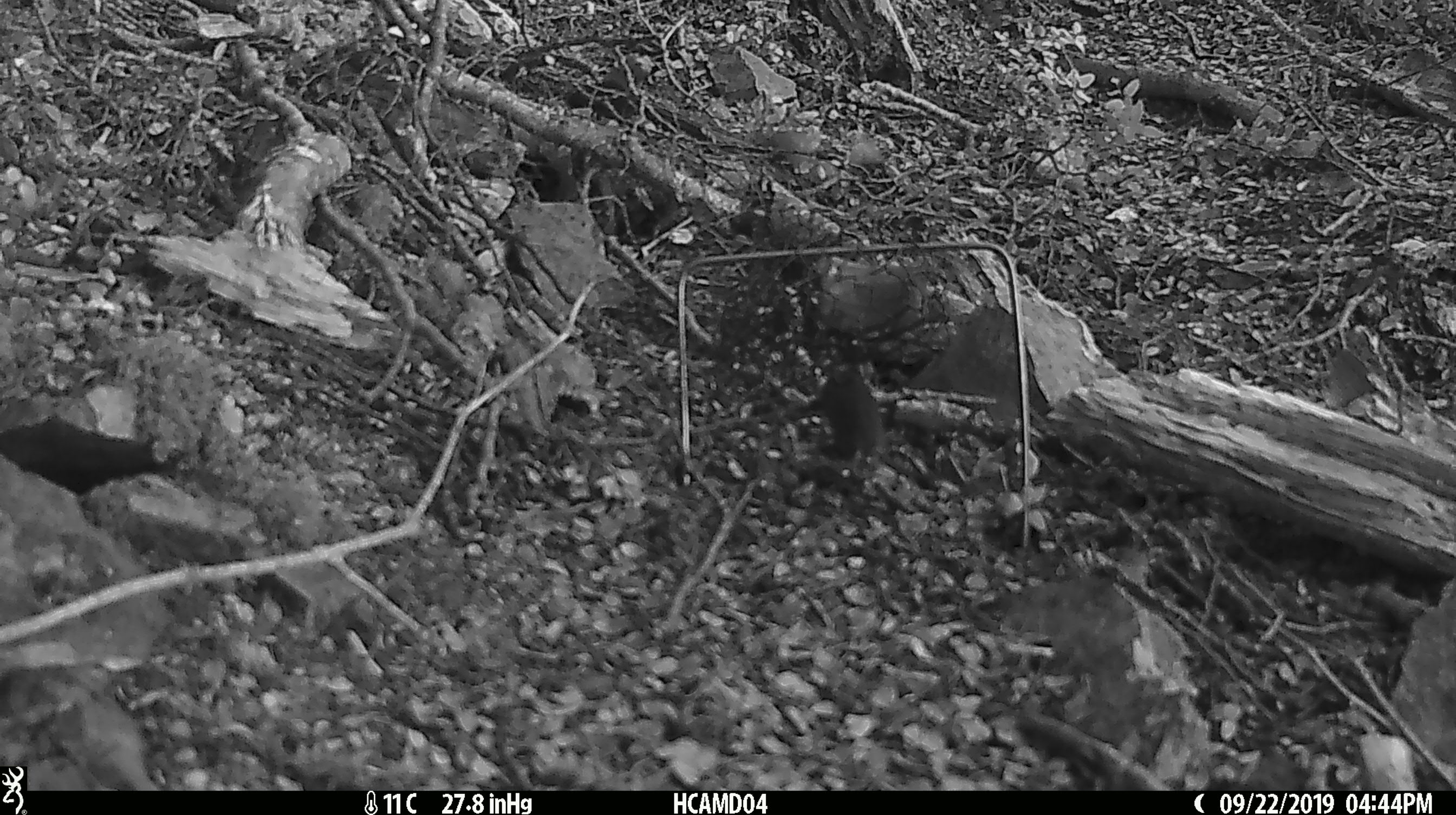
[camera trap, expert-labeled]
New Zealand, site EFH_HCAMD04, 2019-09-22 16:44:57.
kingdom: Animalia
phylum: Chordata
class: Mammalia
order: Rodentia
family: Muridae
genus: Mus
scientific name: Mus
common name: mouse